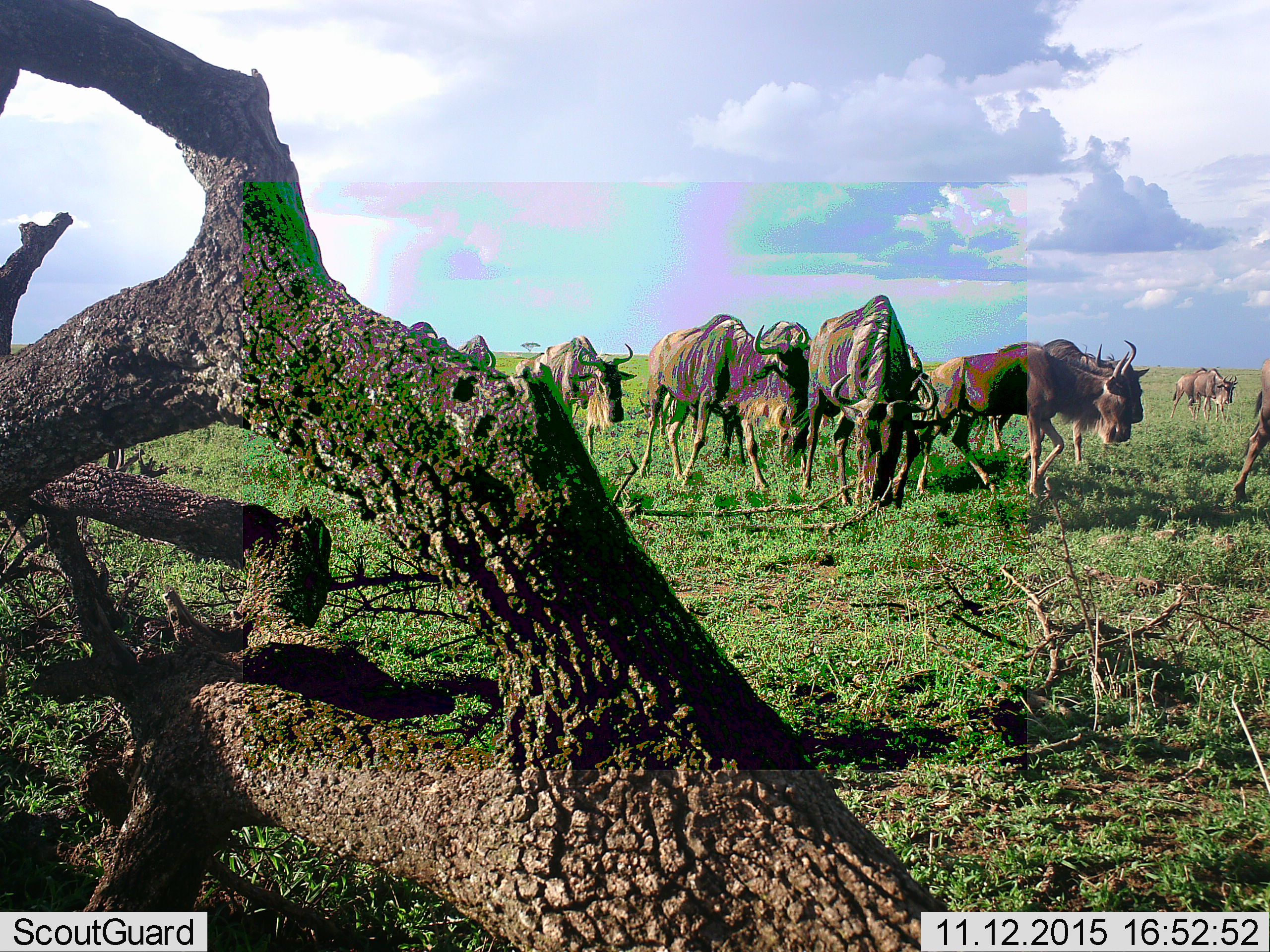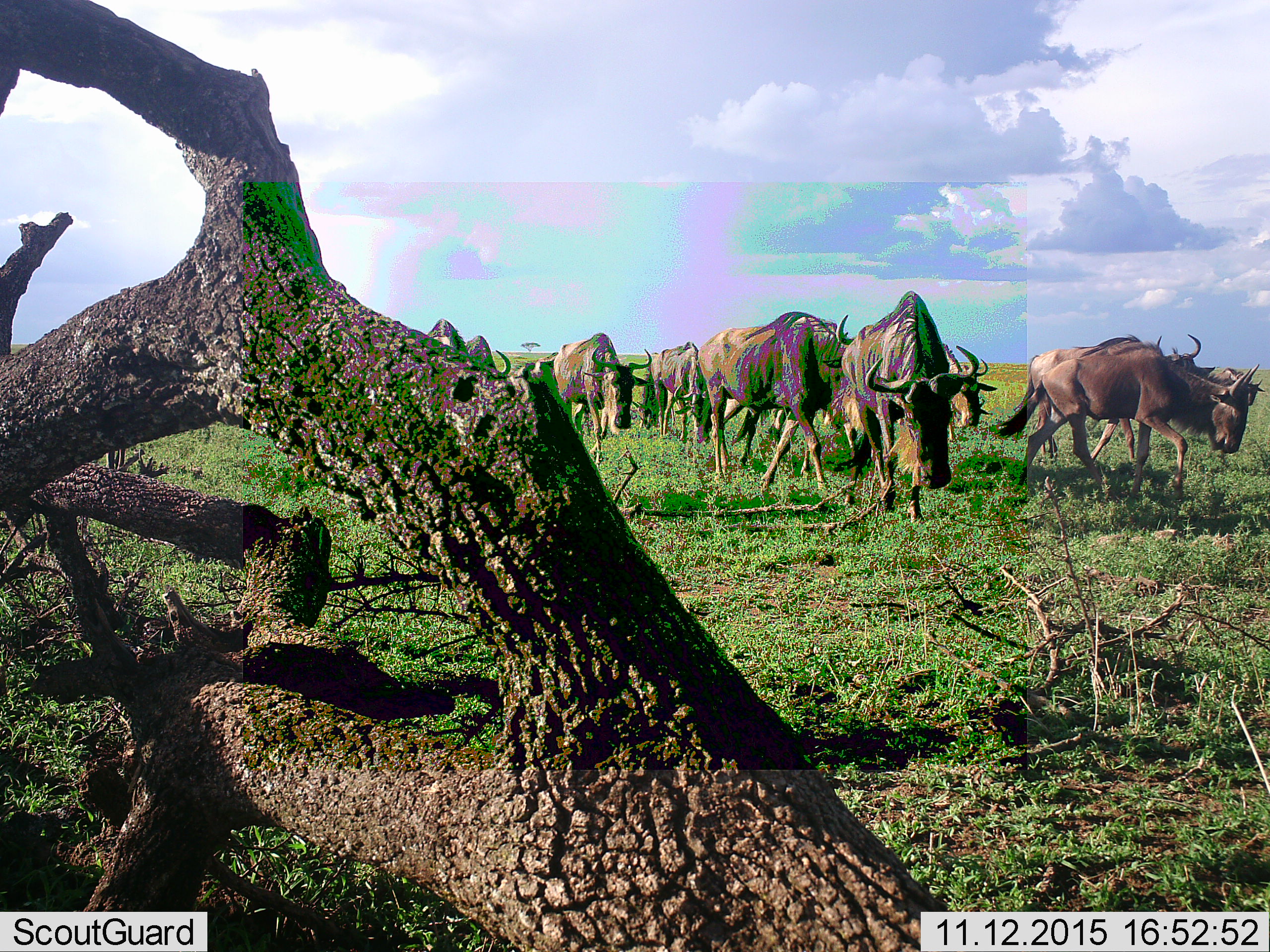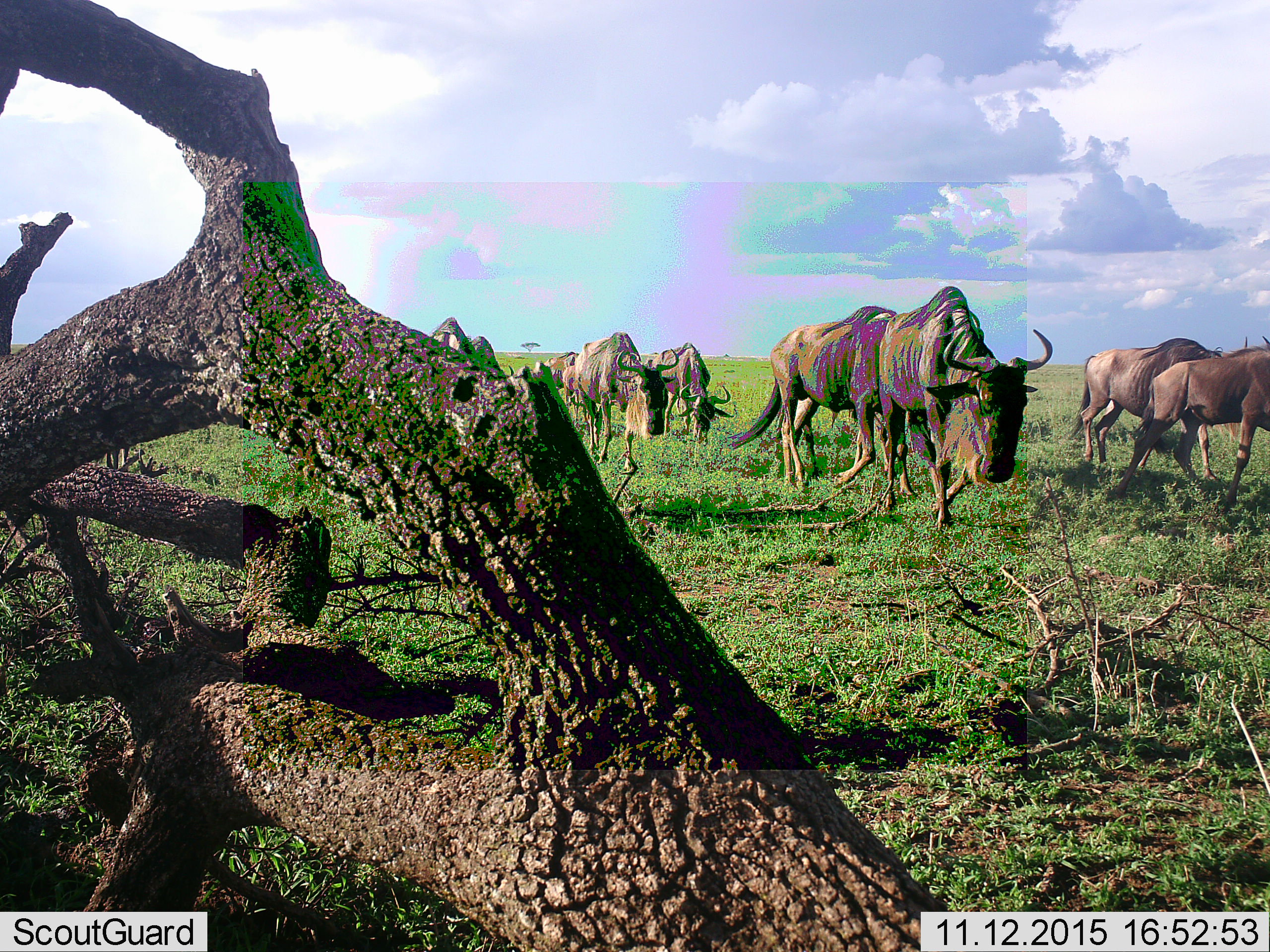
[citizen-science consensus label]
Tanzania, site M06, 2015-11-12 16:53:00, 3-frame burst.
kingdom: Animalia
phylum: Chordata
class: Mammalia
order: Artiodactyla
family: Bovidae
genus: Connochaetes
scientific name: Connochaetes taurinus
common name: blue wildebeest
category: wildebeest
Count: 11-50.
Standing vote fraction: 14%.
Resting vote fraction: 0%.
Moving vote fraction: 100%.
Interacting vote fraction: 0%.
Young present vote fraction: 0%.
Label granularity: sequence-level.